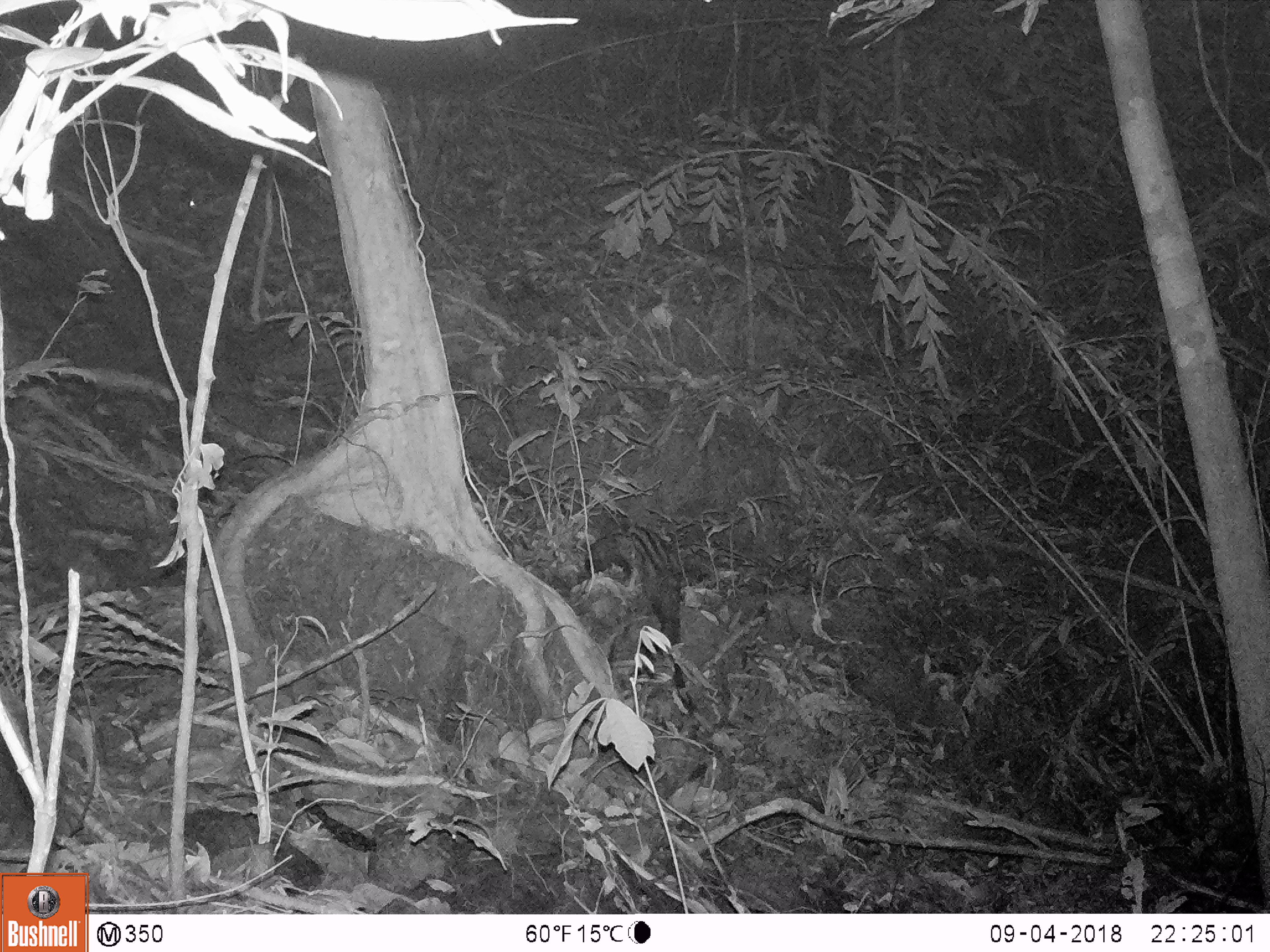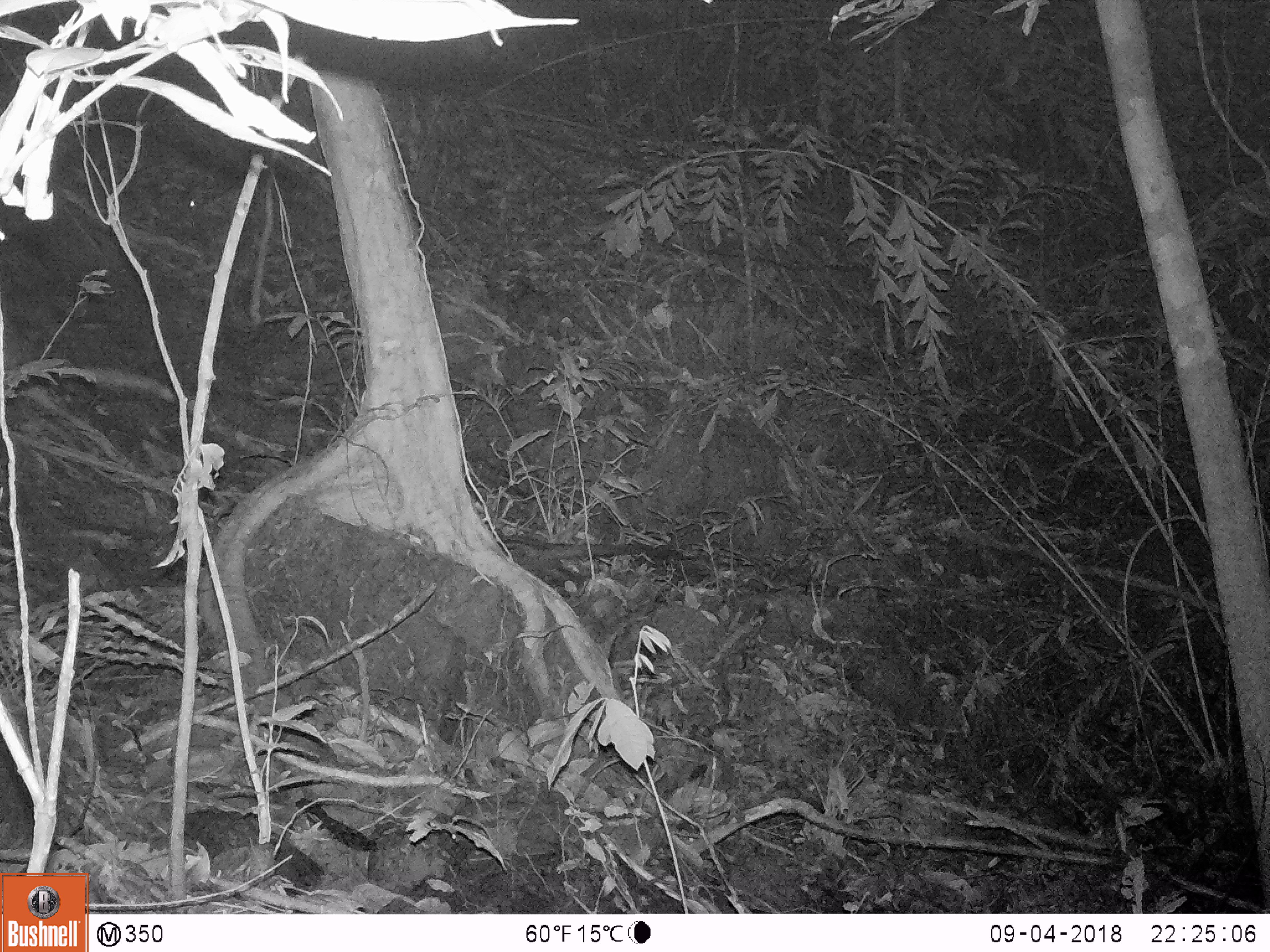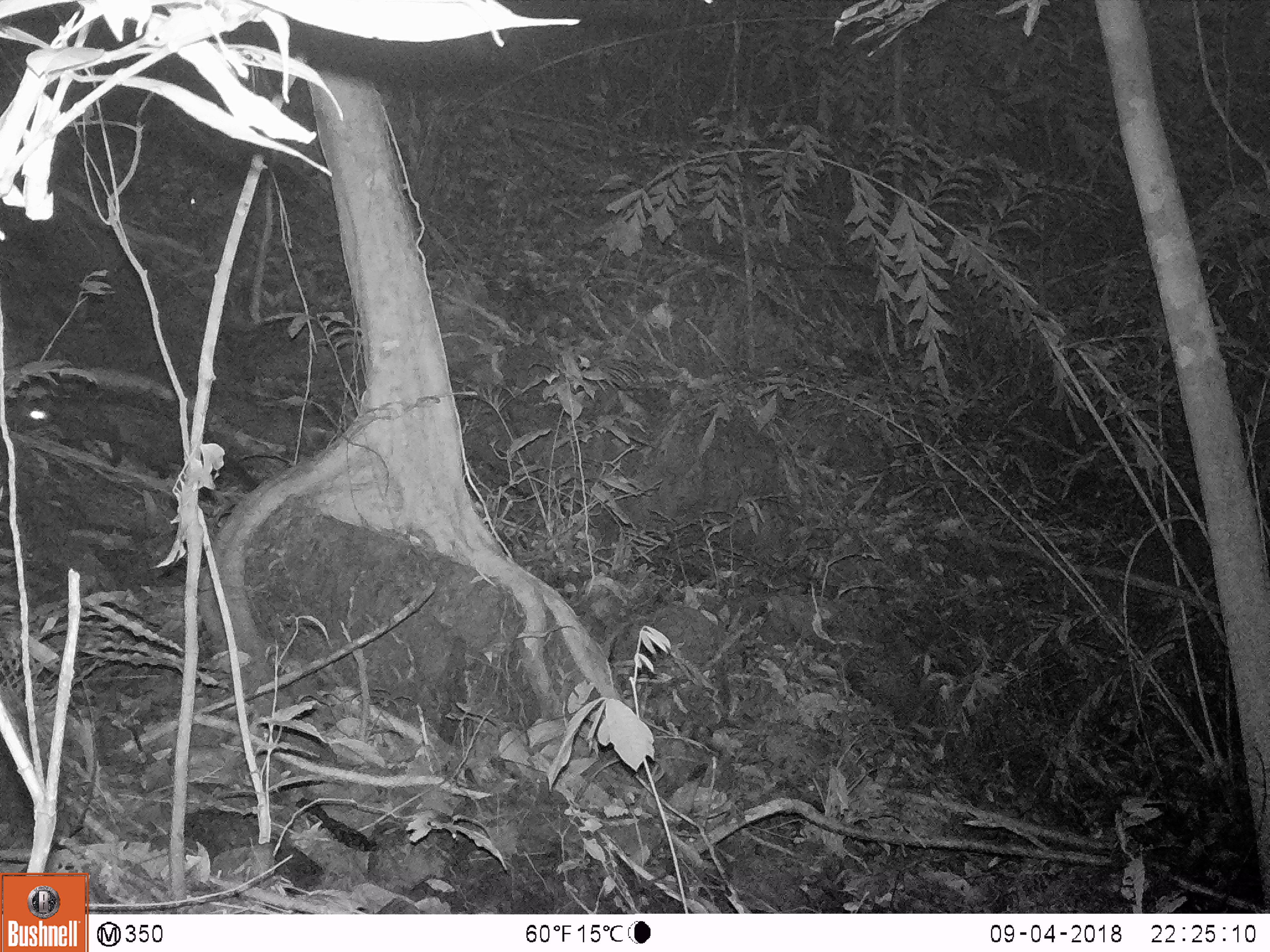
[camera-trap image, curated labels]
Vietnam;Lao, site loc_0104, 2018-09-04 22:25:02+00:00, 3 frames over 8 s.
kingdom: Animalia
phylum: Chordata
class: Mammalia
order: Carnivora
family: Viverridae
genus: Paradoxurus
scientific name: Paradoxurus hermaphroditus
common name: common palm civet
Common palm civet (Paradoxurus hermaphroditus). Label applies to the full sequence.